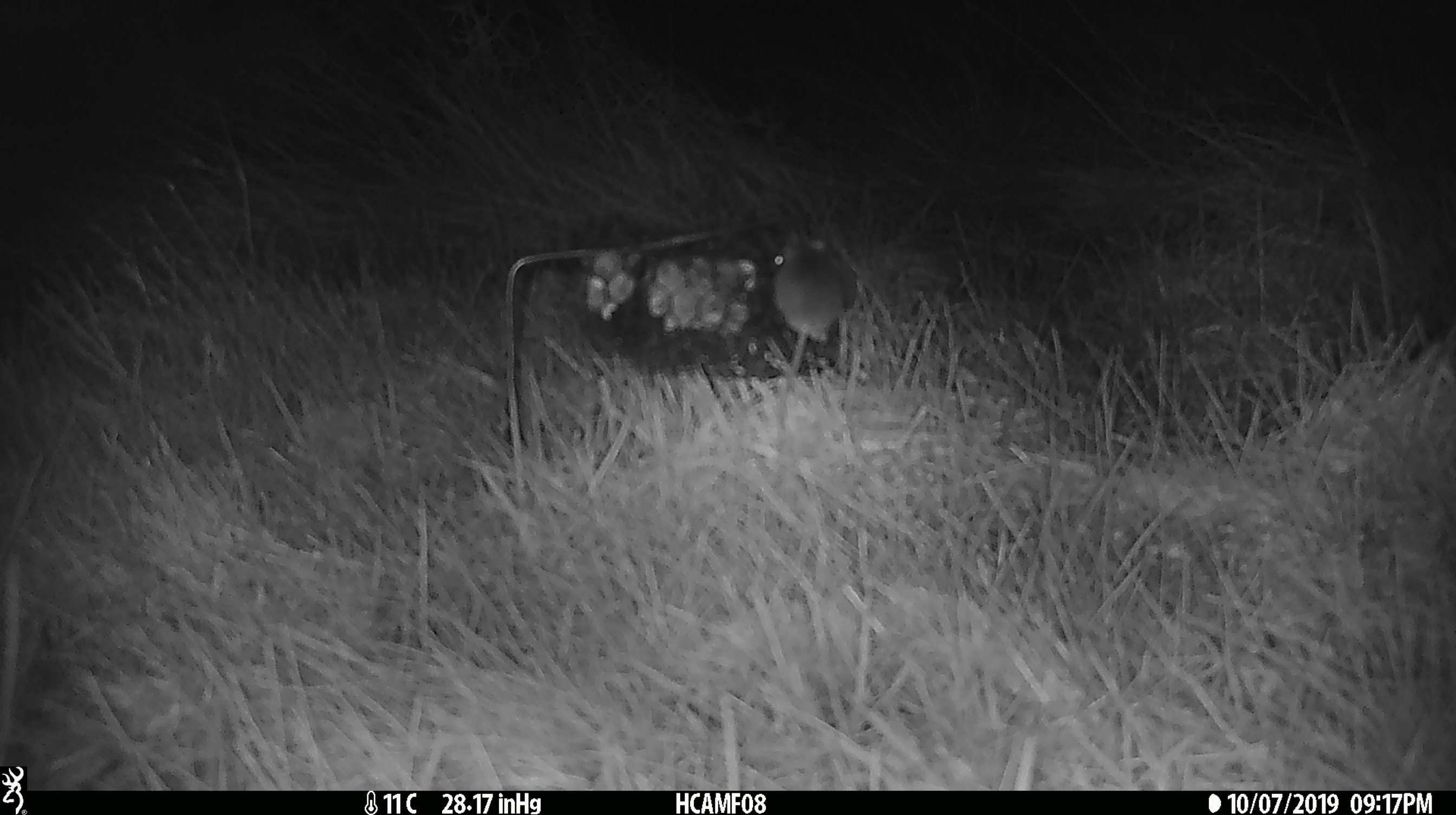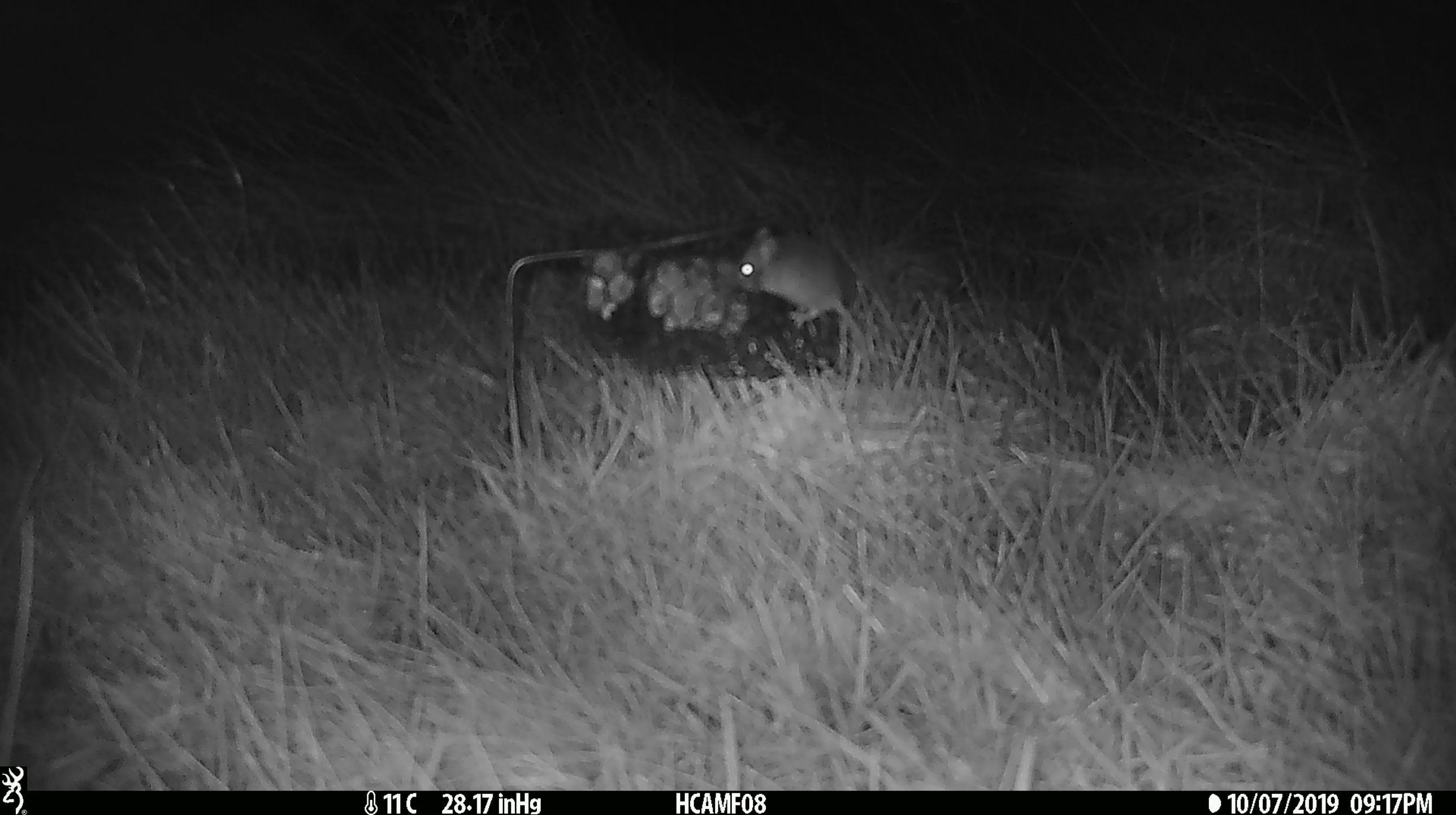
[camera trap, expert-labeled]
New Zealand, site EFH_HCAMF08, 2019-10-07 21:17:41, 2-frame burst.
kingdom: Animalia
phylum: Chordata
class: Mammalia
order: Rodentia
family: Muridae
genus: Mus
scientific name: Mus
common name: mouse